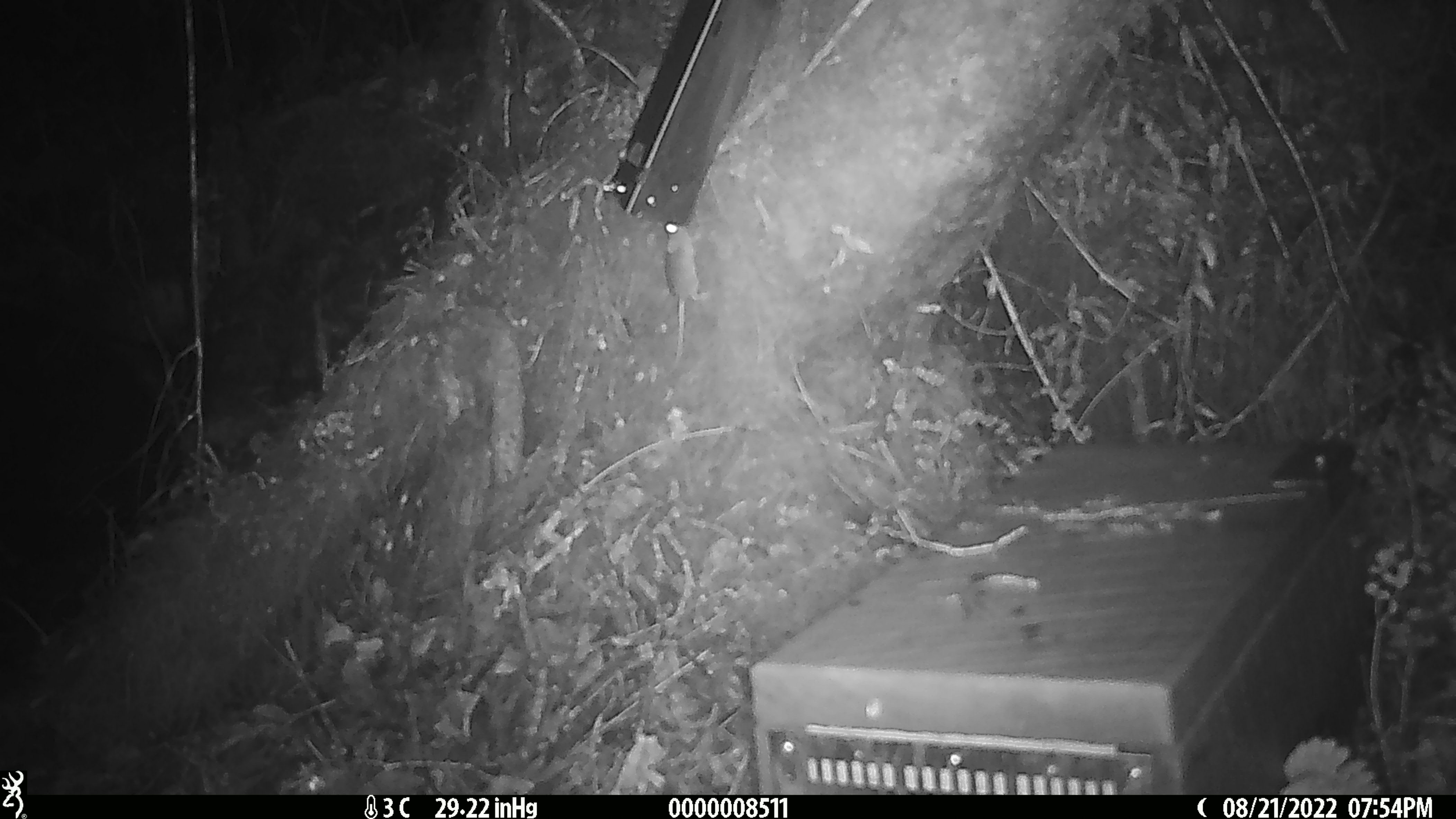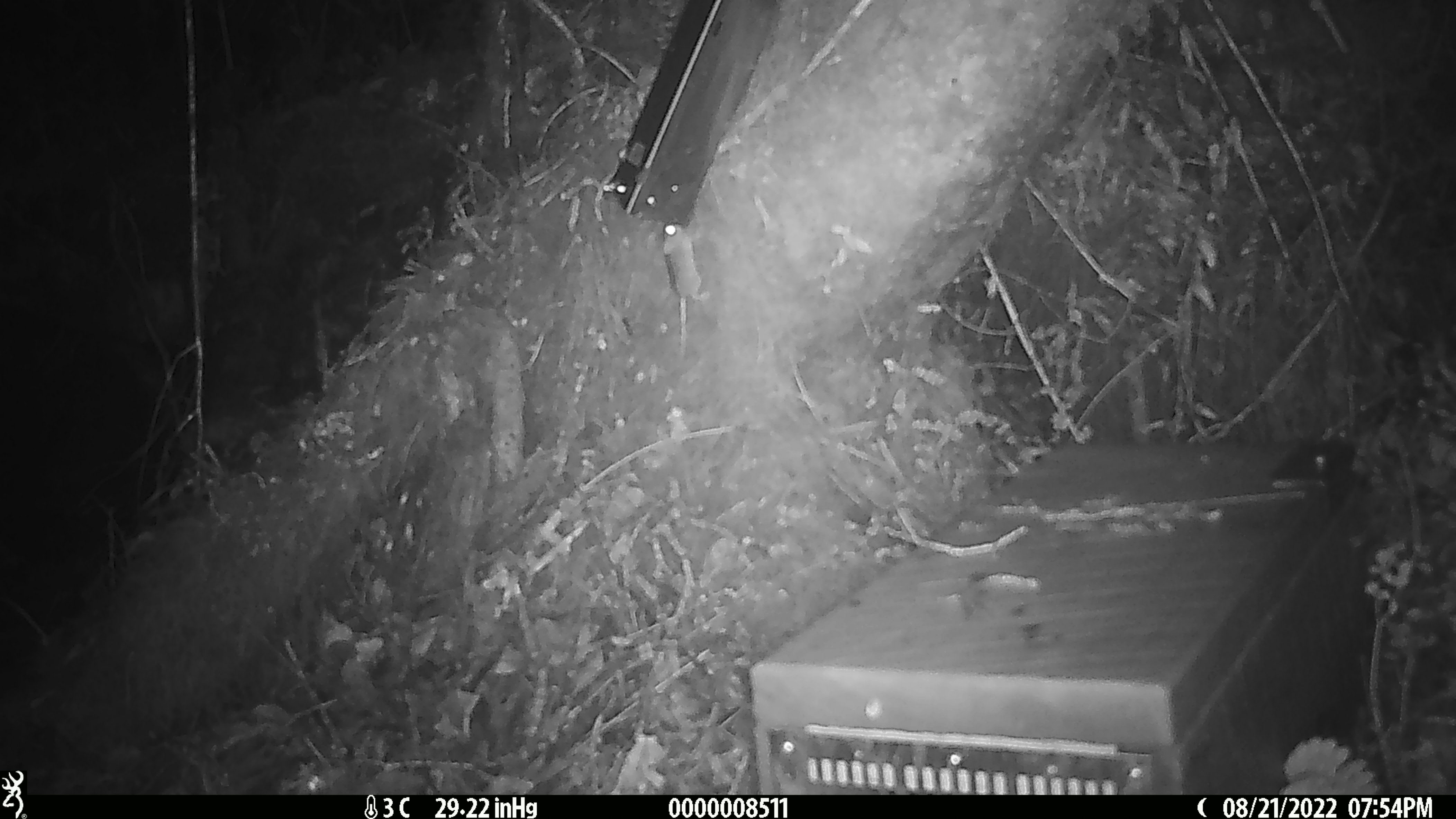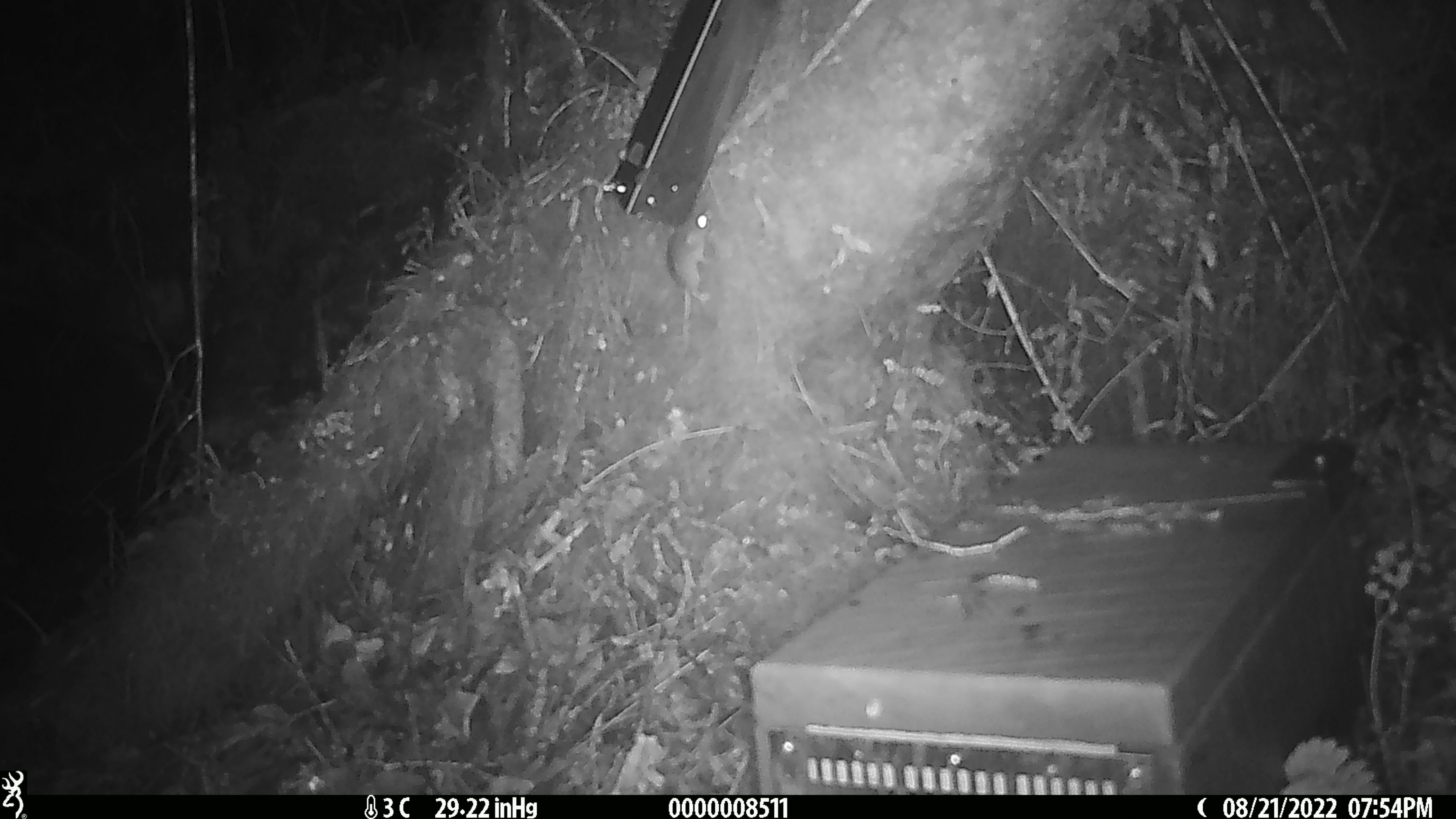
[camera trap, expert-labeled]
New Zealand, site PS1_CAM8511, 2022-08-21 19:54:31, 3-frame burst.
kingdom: Animalia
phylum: Chordata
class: Mammalia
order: Rodentia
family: Muridae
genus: Mus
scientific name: Mus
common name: mouse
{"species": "mouse (Mus)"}